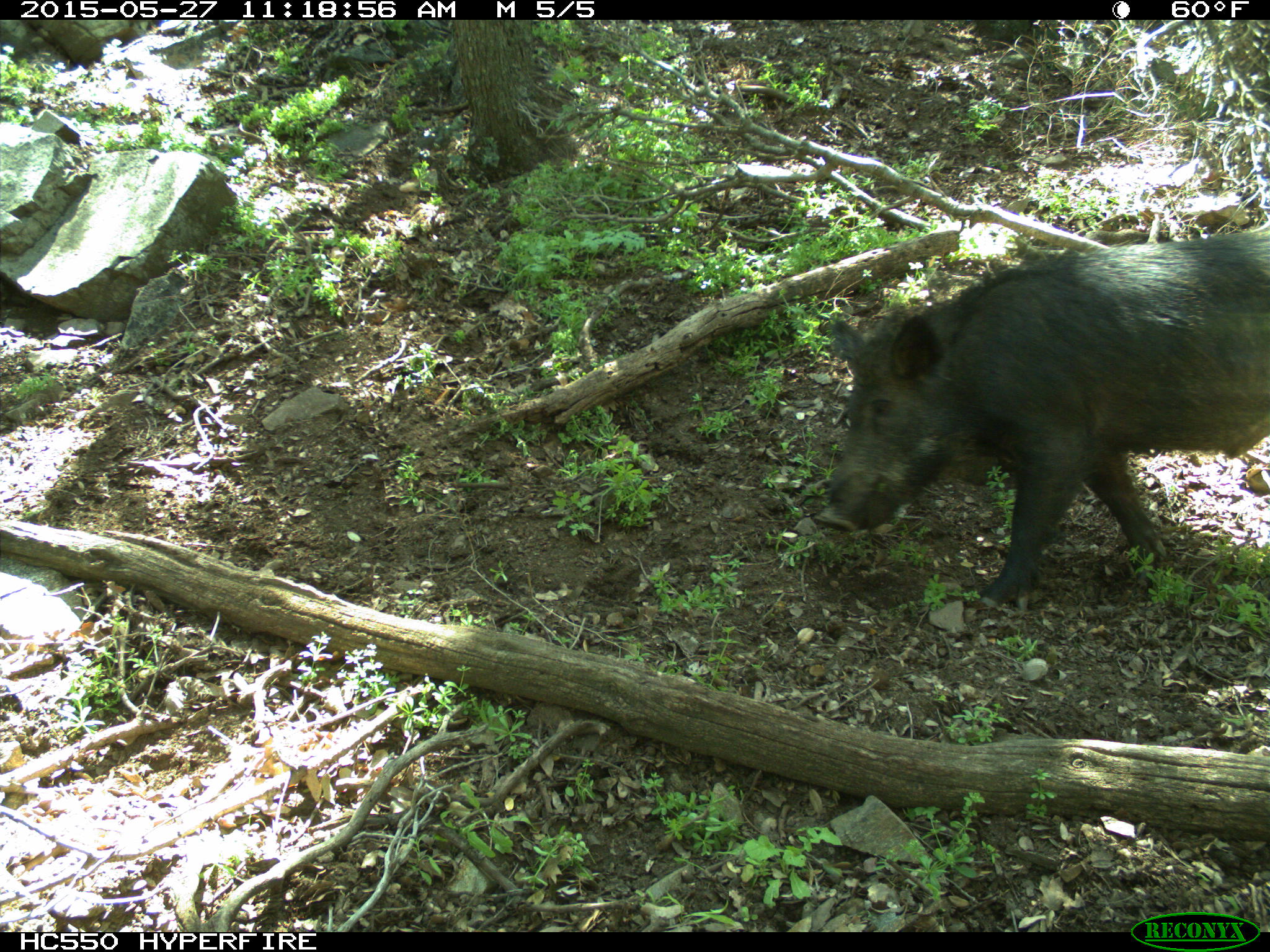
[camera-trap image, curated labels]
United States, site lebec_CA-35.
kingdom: Animalia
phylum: Chordata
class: Mammalia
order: Artiodactyla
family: Suidae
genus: Sus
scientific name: Sus scrofa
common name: wild boar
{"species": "Sus scrofa (wild boar)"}